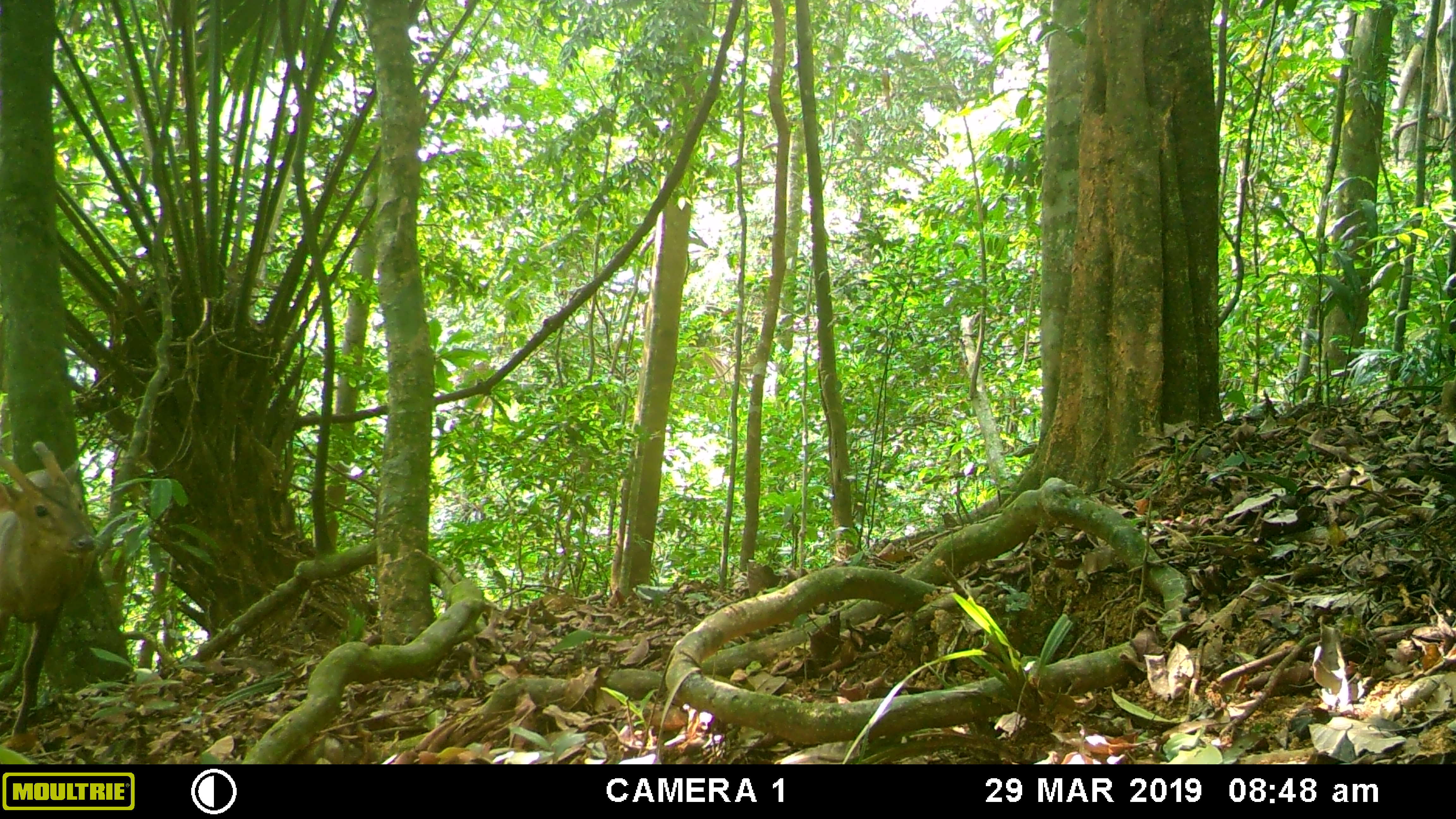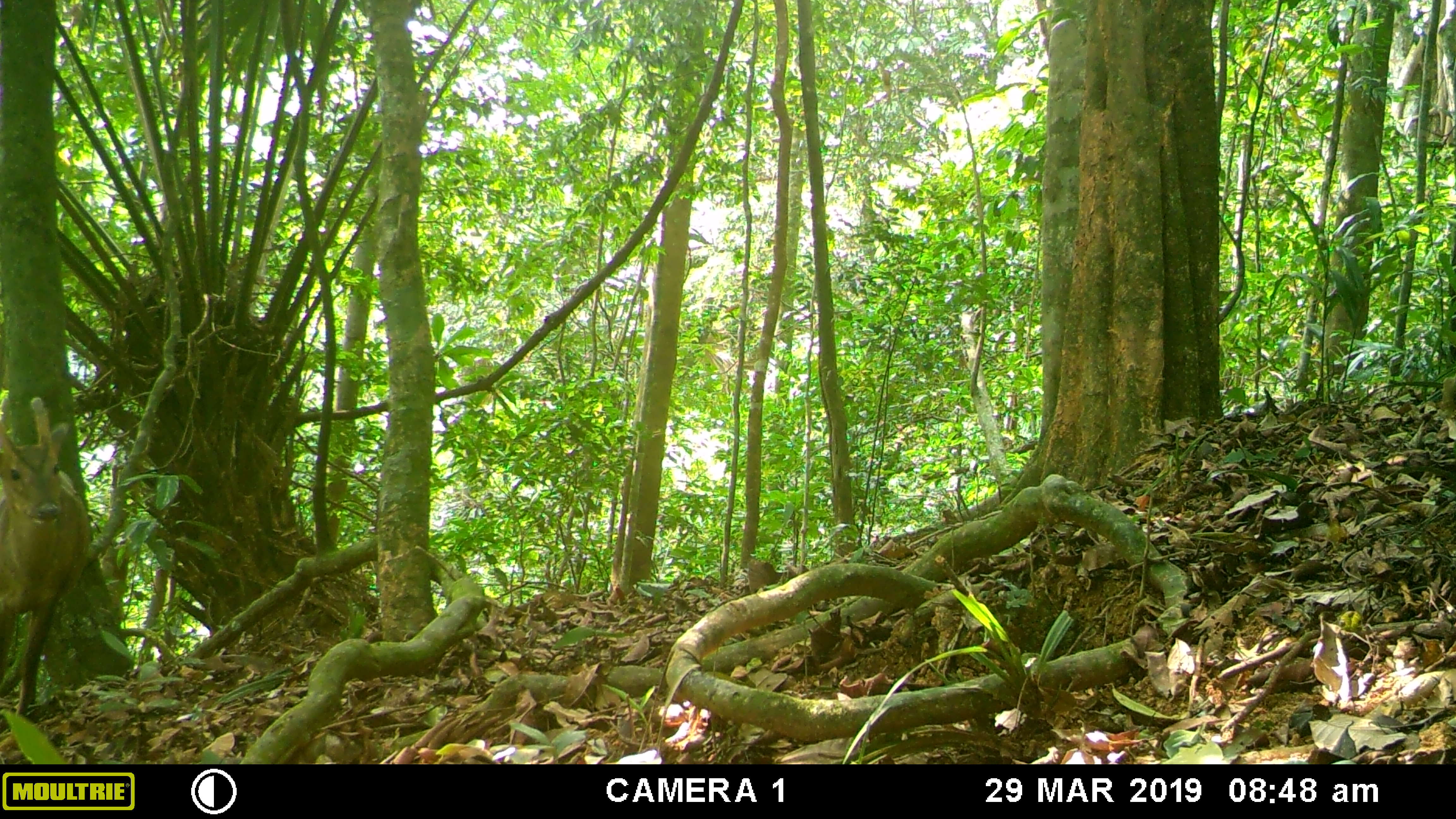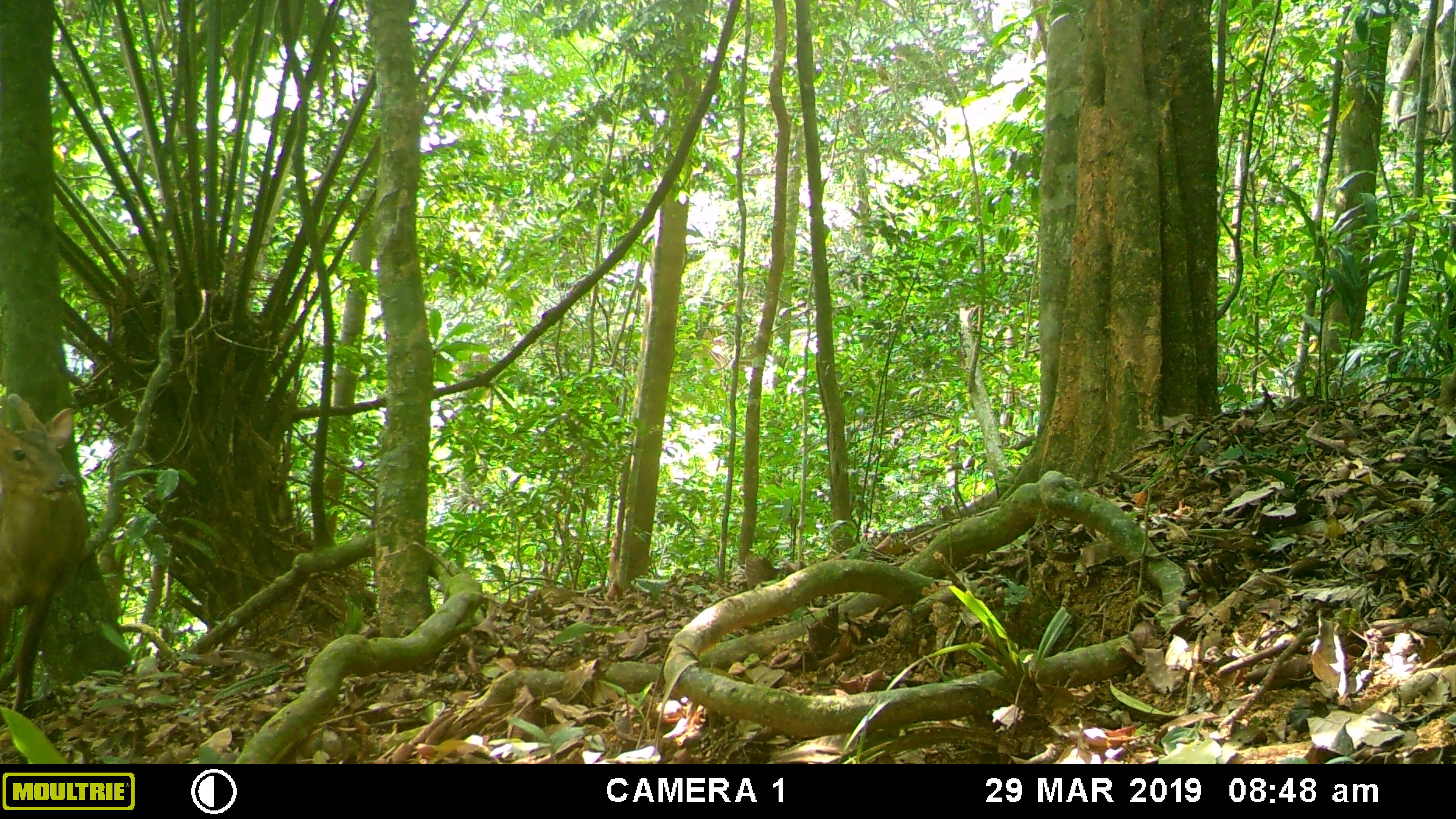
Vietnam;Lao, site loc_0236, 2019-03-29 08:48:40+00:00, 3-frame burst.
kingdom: Animalia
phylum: Chordata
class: Mammalia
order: Artiodactyla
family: Cervidae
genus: Muntiacus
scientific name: Muntiacus vuquangensis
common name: large-antlered muntjac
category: large antlered muntjac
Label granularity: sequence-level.